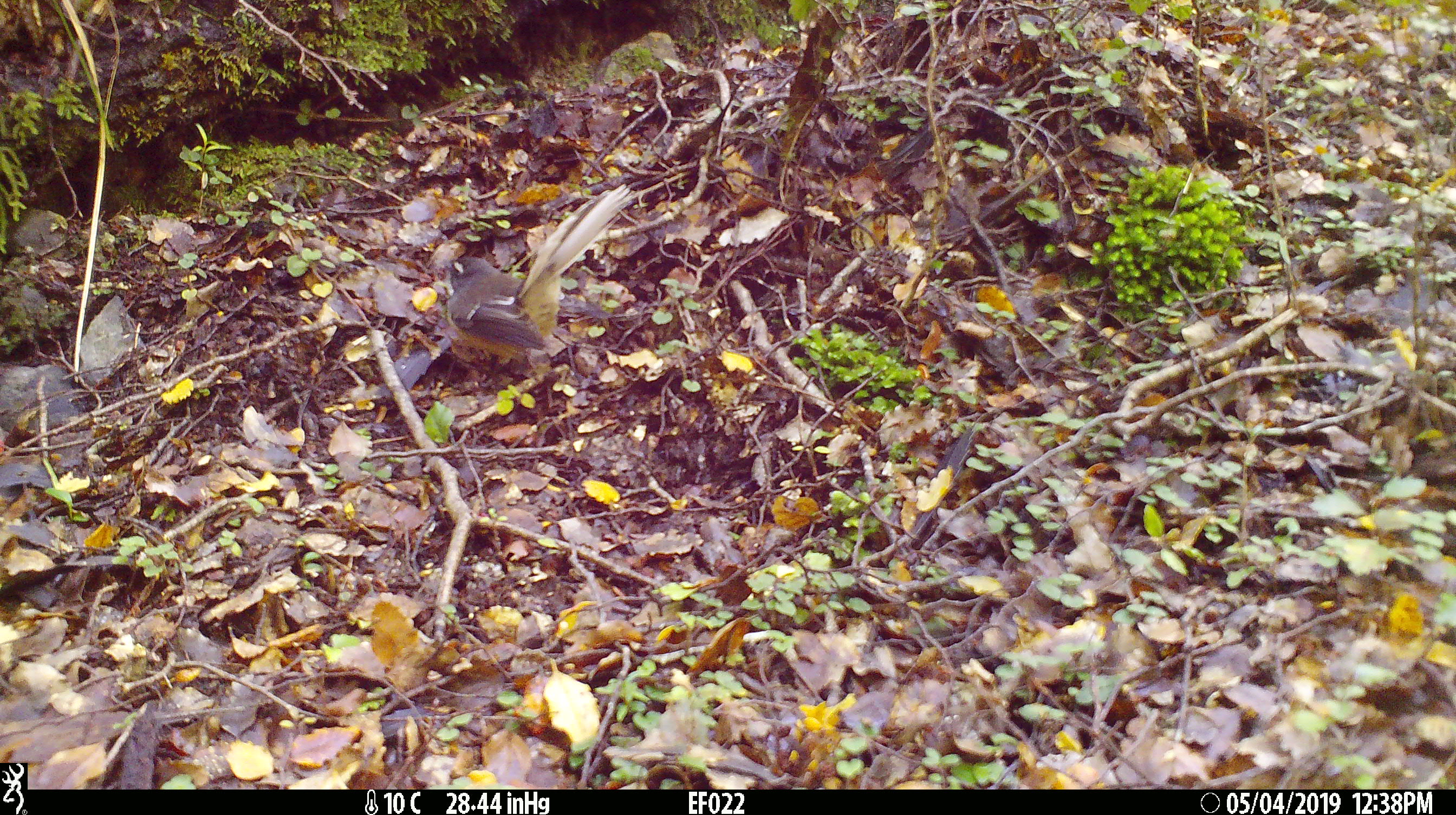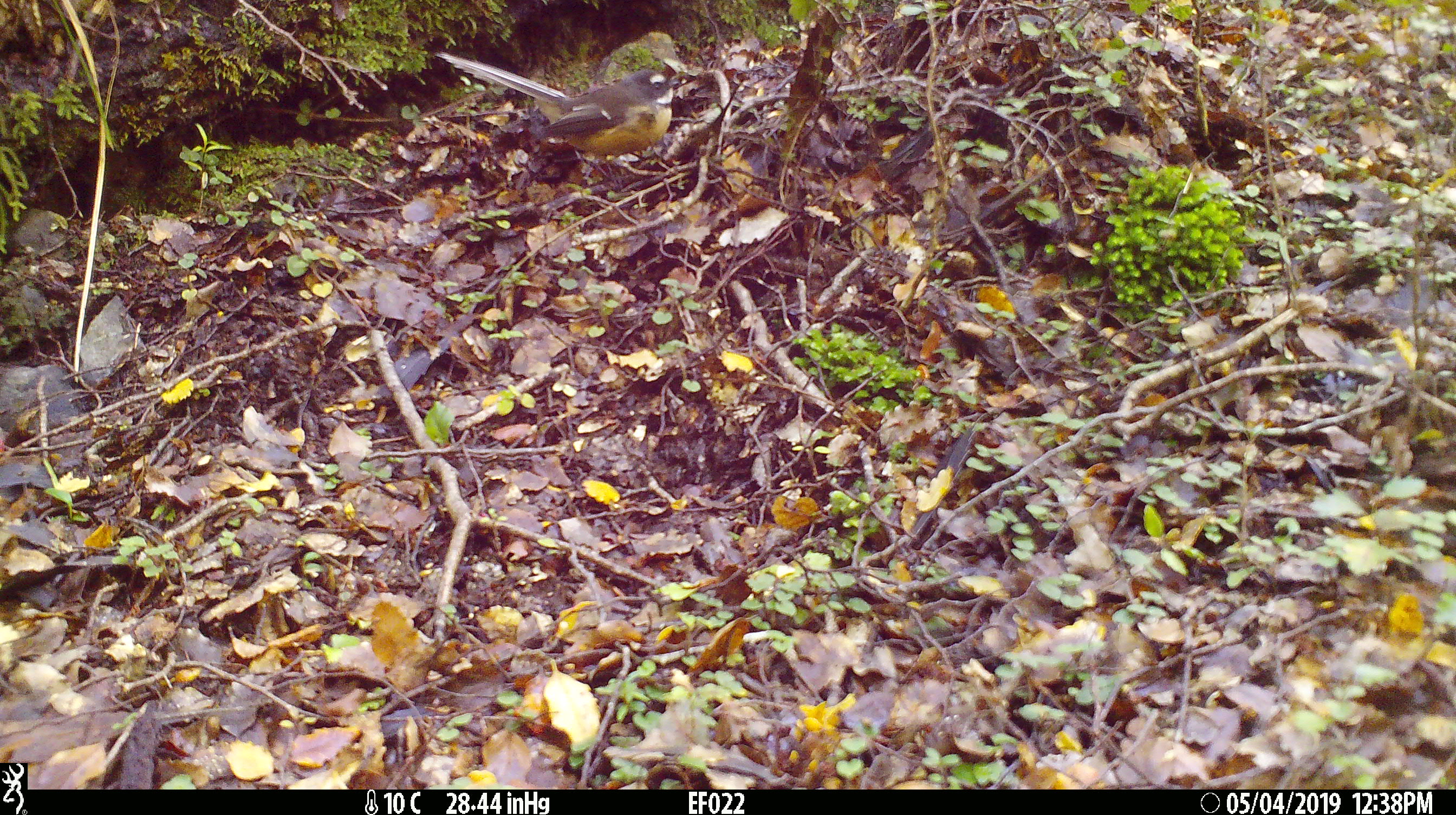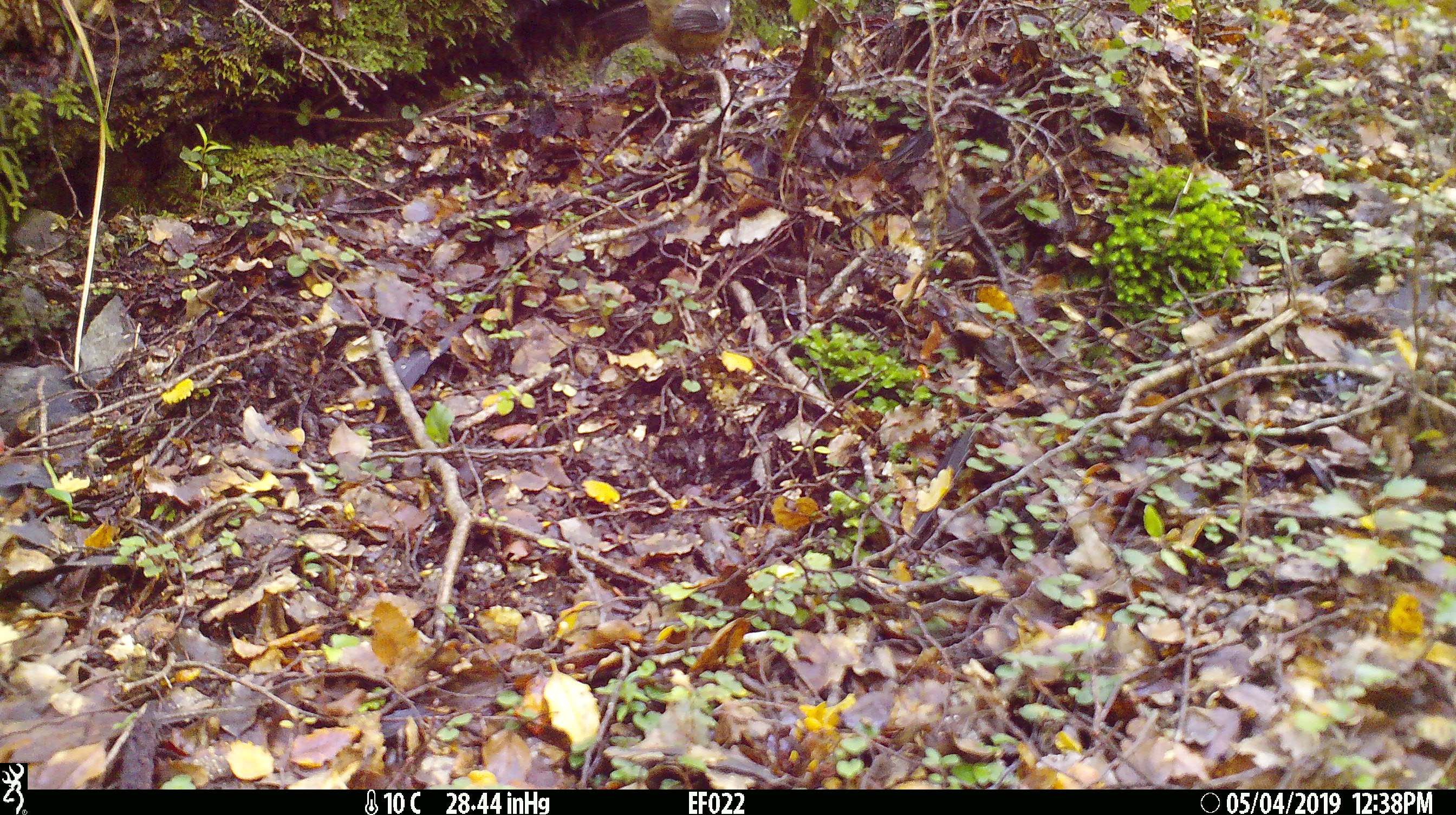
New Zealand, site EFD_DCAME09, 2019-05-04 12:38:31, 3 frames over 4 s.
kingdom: Animalia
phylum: Chordata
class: Aves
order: Passeriformes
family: Rhipiduridae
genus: Rhipidura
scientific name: Rhipidura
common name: fantails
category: fantail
Fantail (fantails) (Rhipidura).